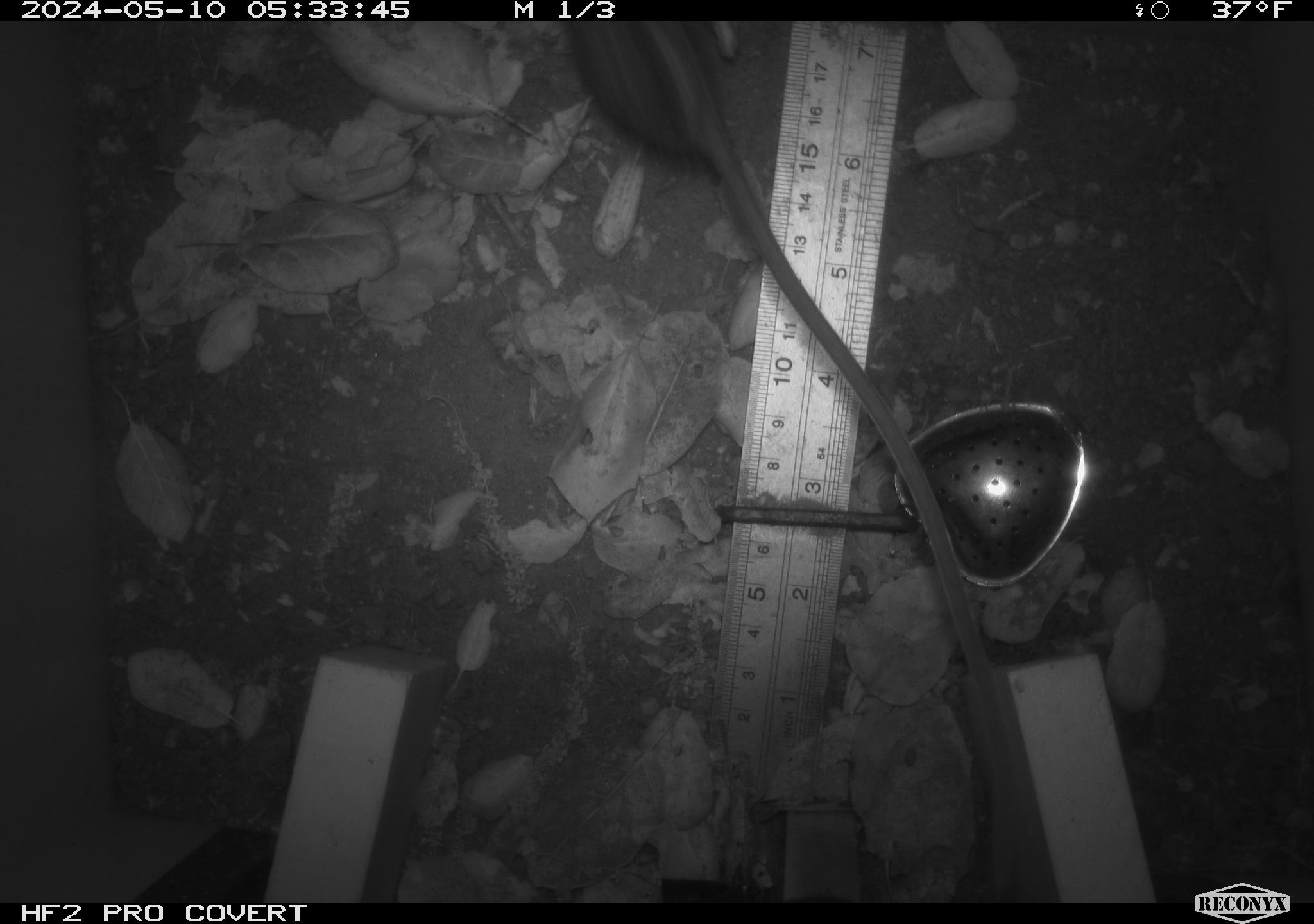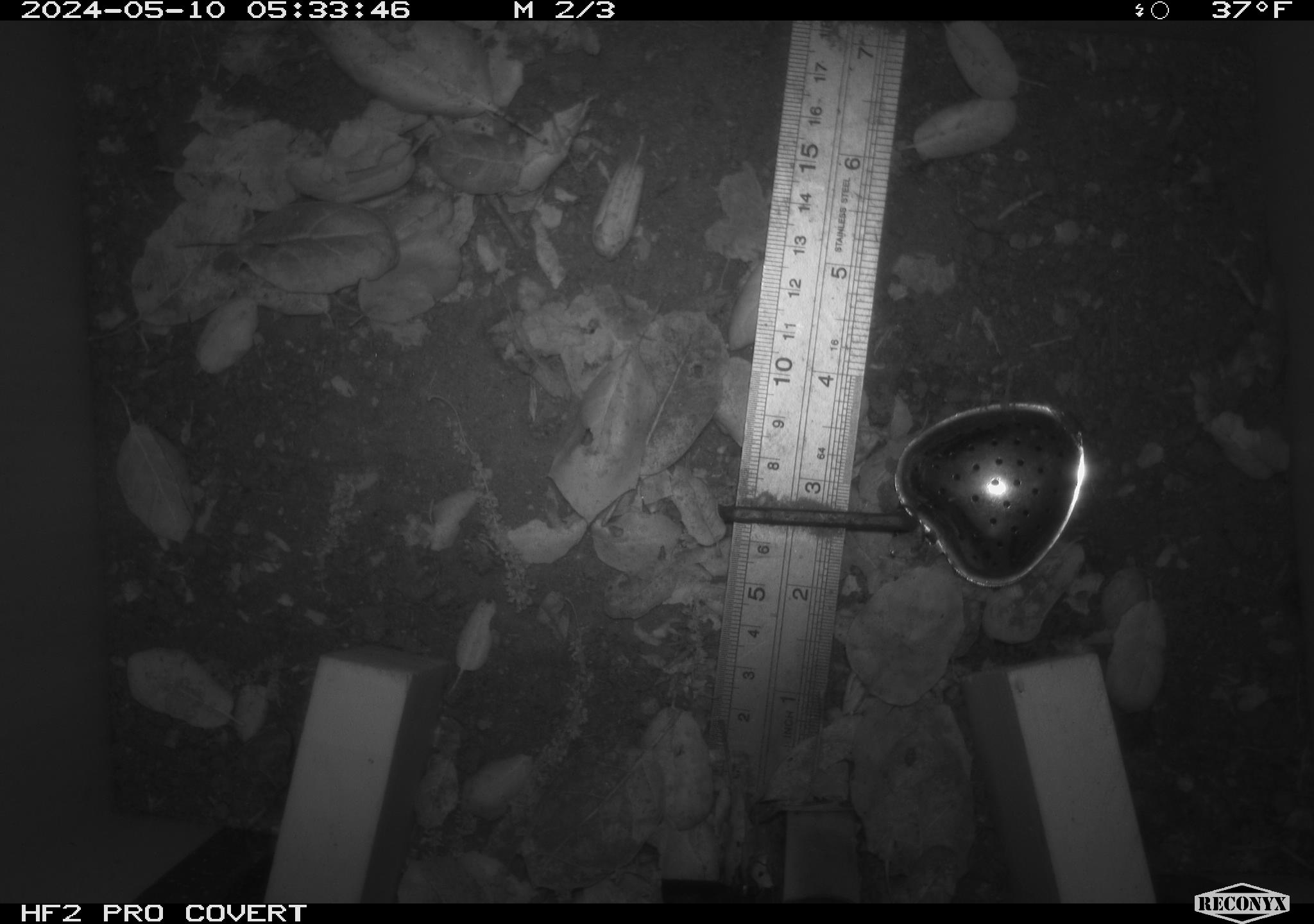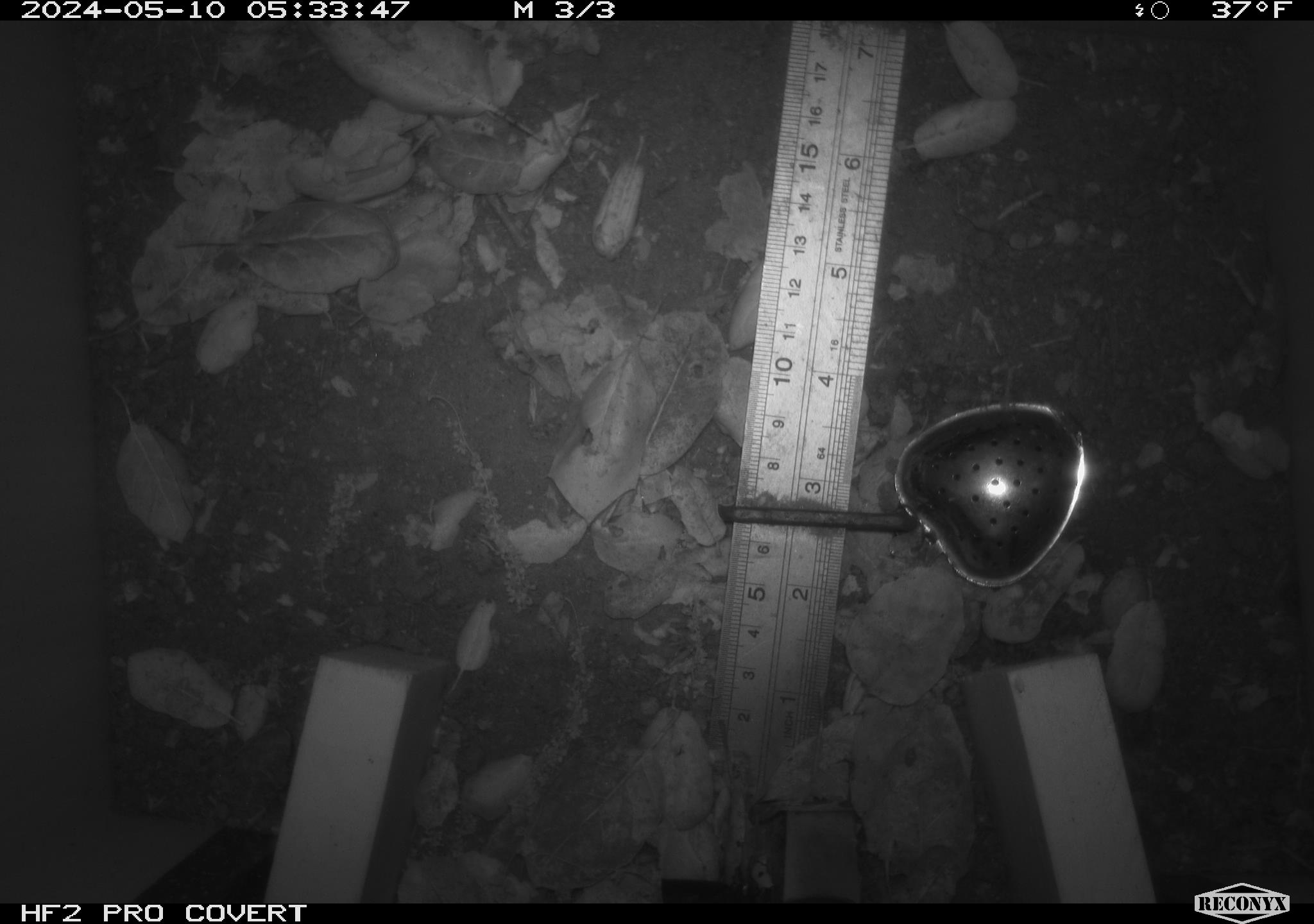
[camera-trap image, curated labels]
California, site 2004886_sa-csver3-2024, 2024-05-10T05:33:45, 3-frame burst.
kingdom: Animalia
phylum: Chordata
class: Mammalia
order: Rodentia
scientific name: Rodentia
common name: rodent